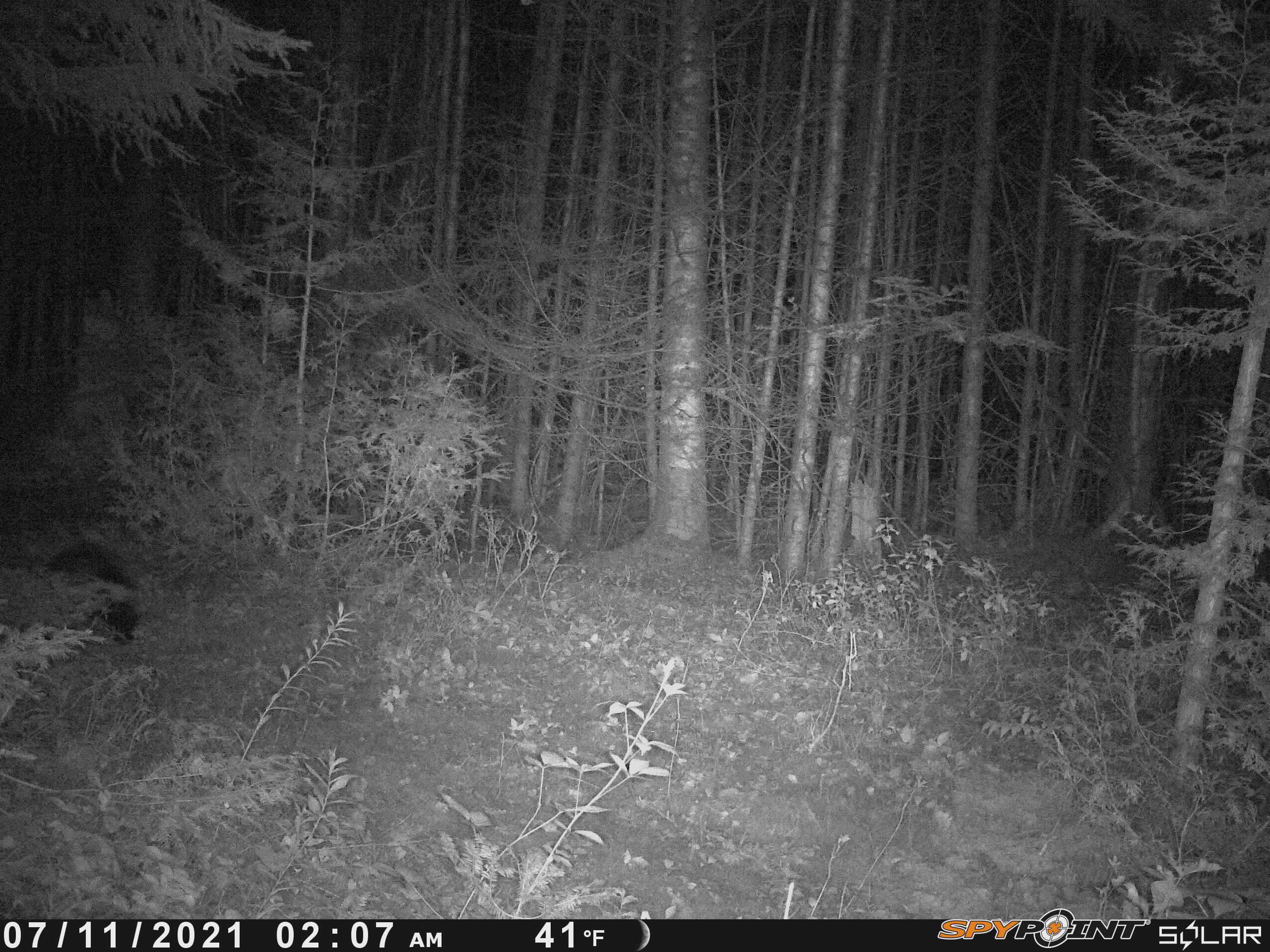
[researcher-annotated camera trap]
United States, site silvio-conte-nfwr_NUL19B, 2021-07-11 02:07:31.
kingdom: Animalia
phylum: Chordata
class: Mammalia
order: Rodentia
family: Erethizontidae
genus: Erethizon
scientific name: Erethizon dorsatum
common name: porcupine